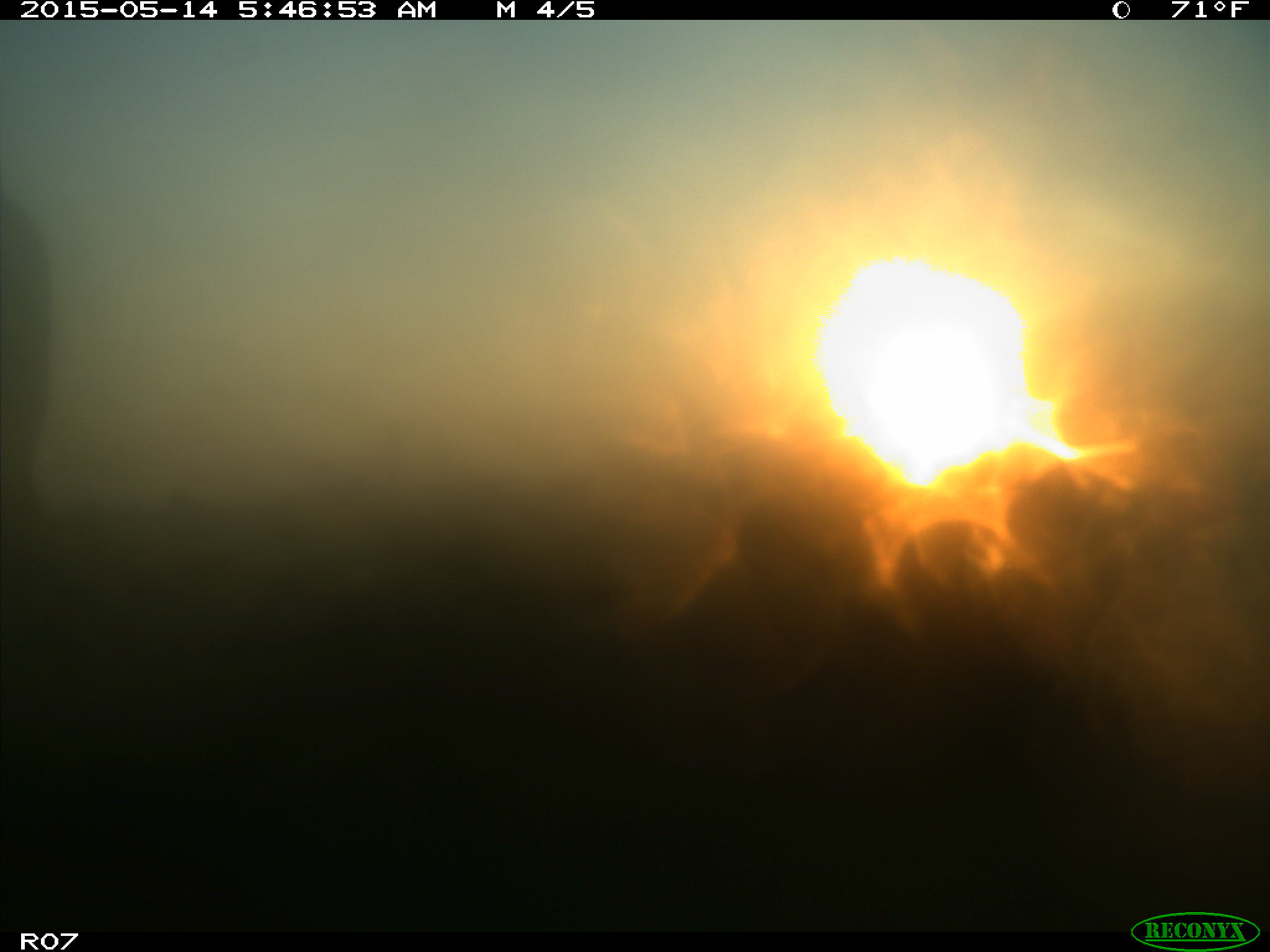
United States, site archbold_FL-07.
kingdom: Animalia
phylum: Chordata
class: Mammalia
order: Artiodactyla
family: Bovidae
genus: Bos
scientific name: Bos taurus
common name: domestic cow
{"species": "Bos taurus (domestic cow)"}